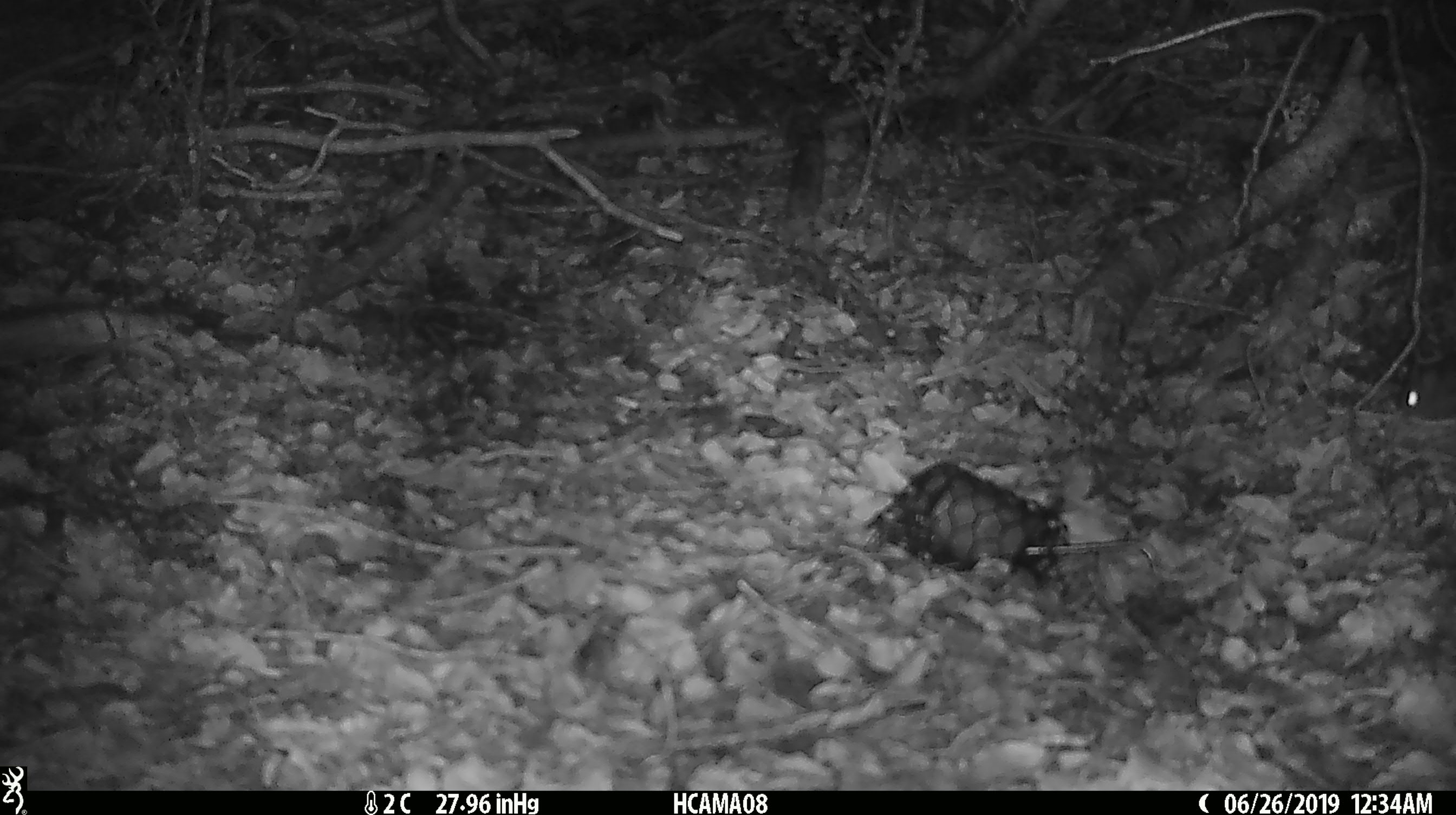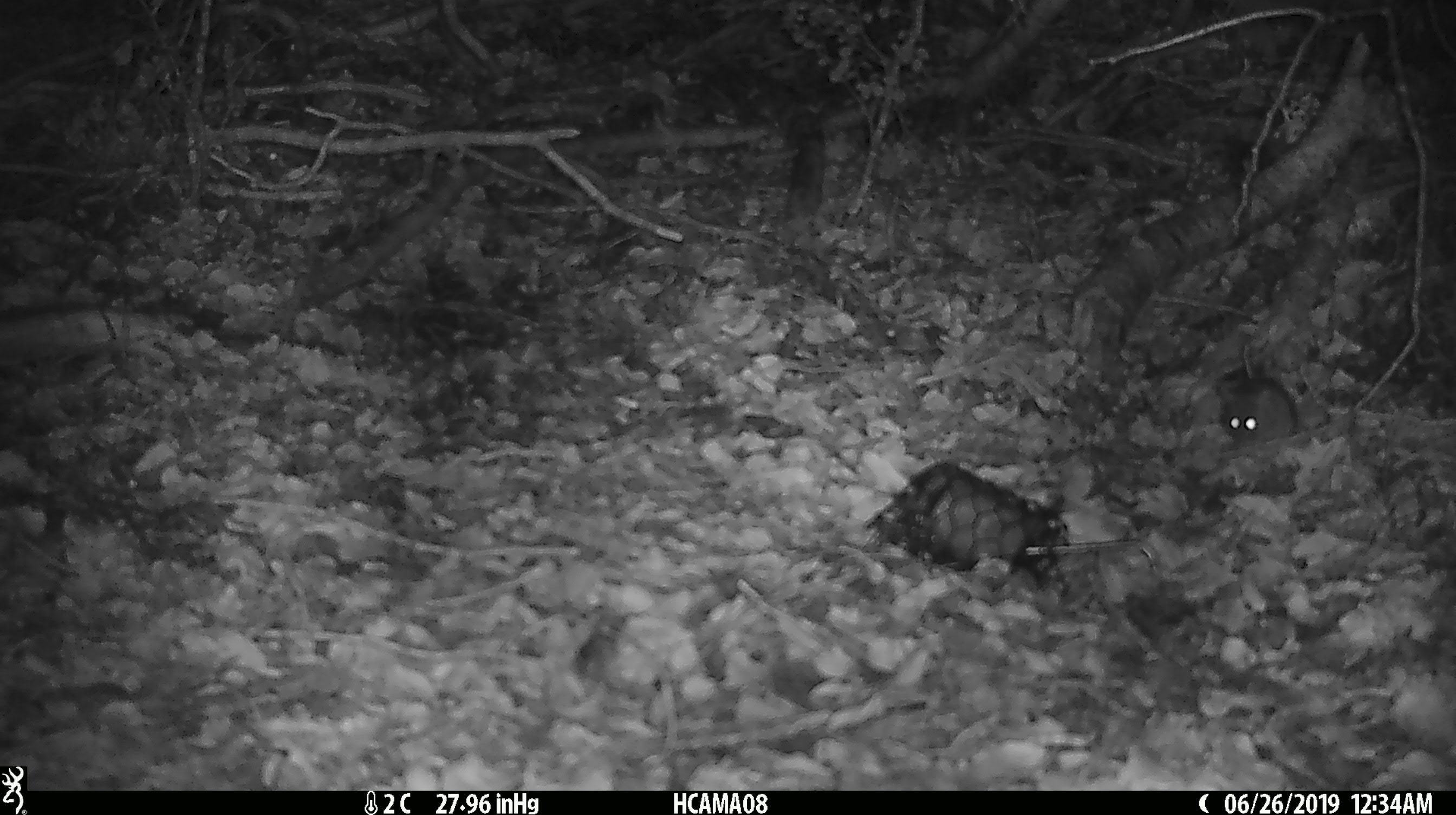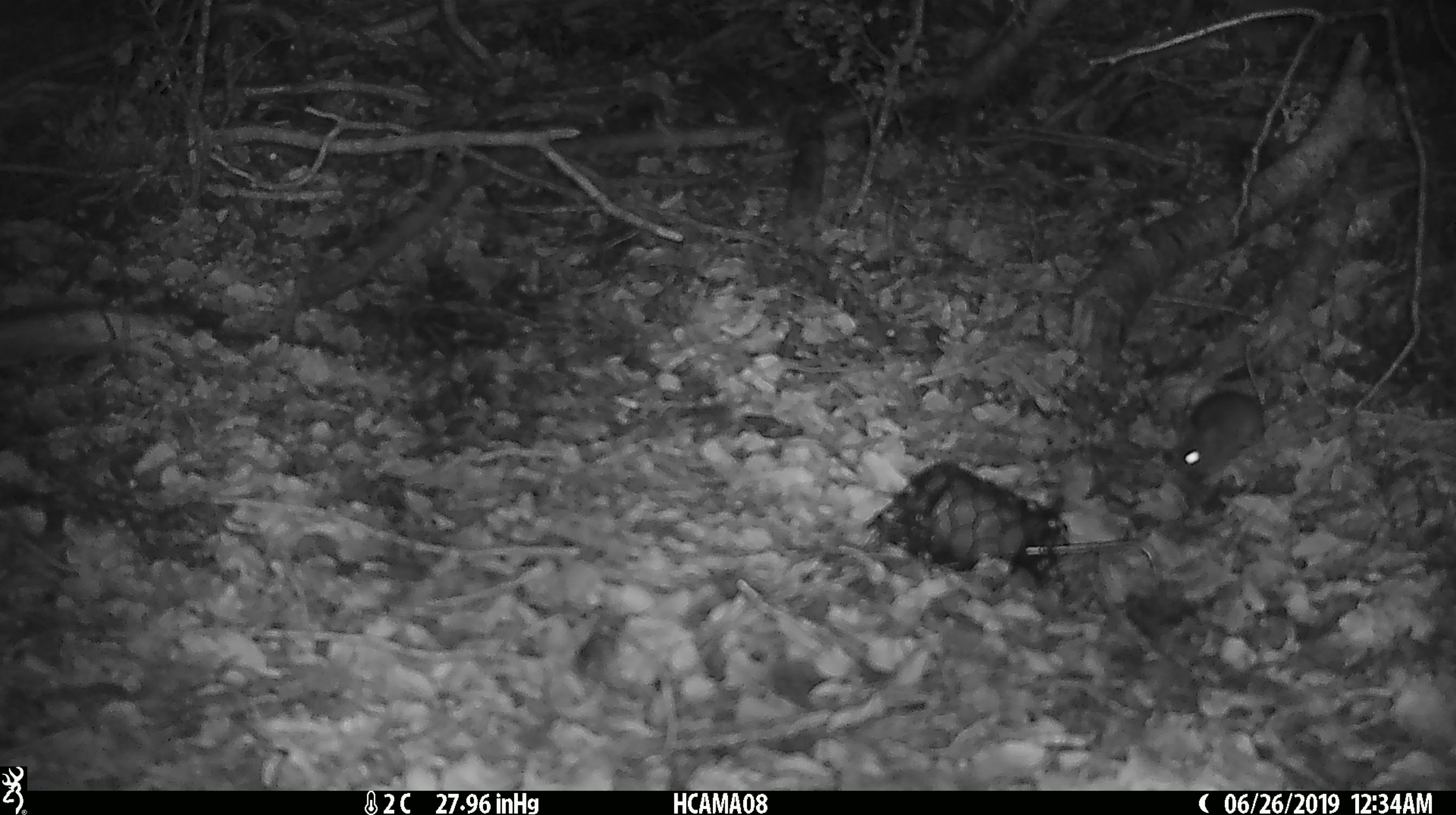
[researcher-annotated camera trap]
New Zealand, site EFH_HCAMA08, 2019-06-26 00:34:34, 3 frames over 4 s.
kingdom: Animalia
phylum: Chordata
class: Mammalia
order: Rodentia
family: Muridae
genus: Mus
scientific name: Mus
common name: mouse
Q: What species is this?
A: Mouse (Mus).